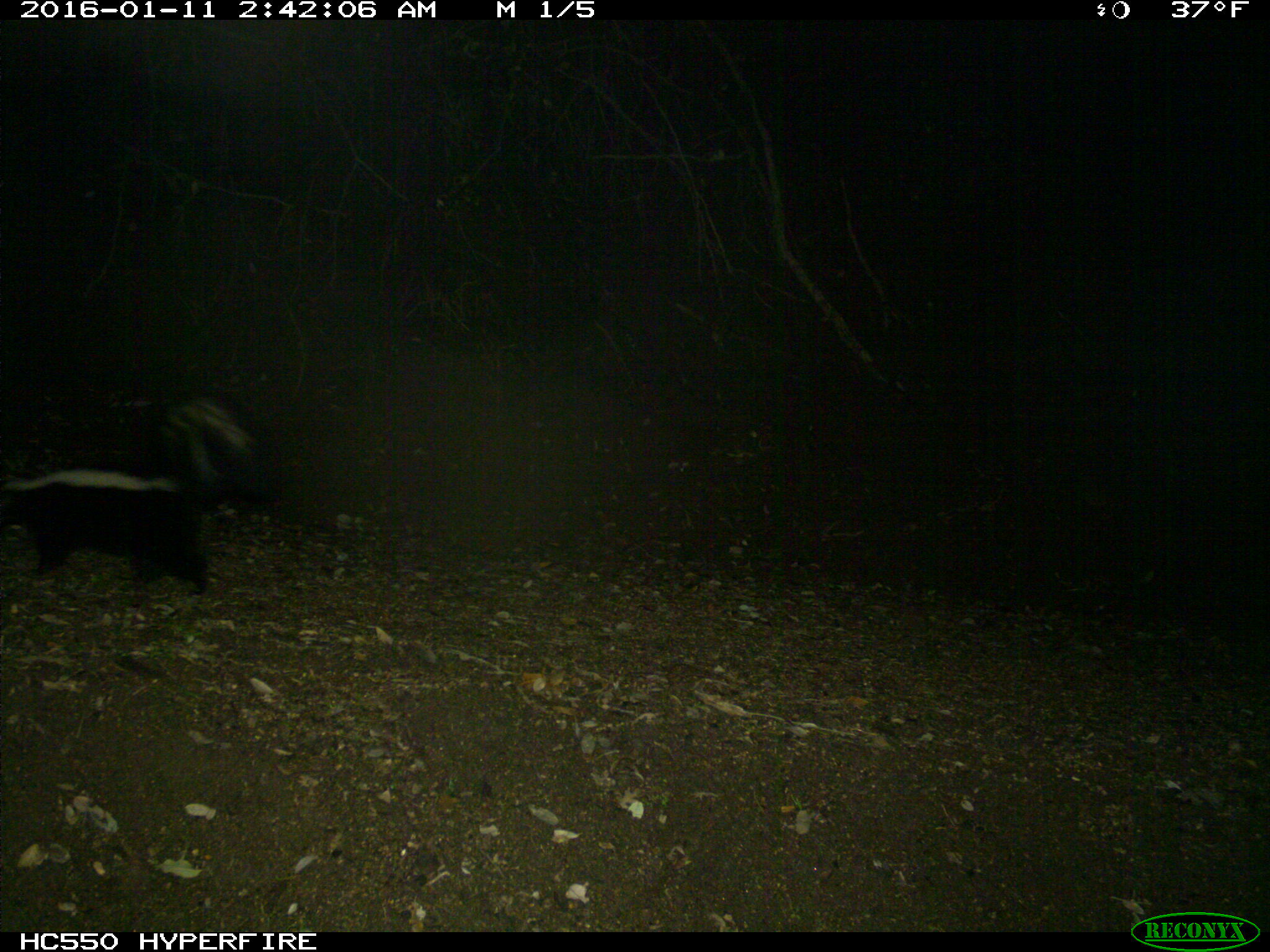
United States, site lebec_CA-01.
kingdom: Animalia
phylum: Chordata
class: Mammalia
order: Carnivora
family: Mephitidae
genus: Mephitis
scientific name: Mephitis mephitis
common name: striped skunk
Mephitis mephitis (striped skunk).